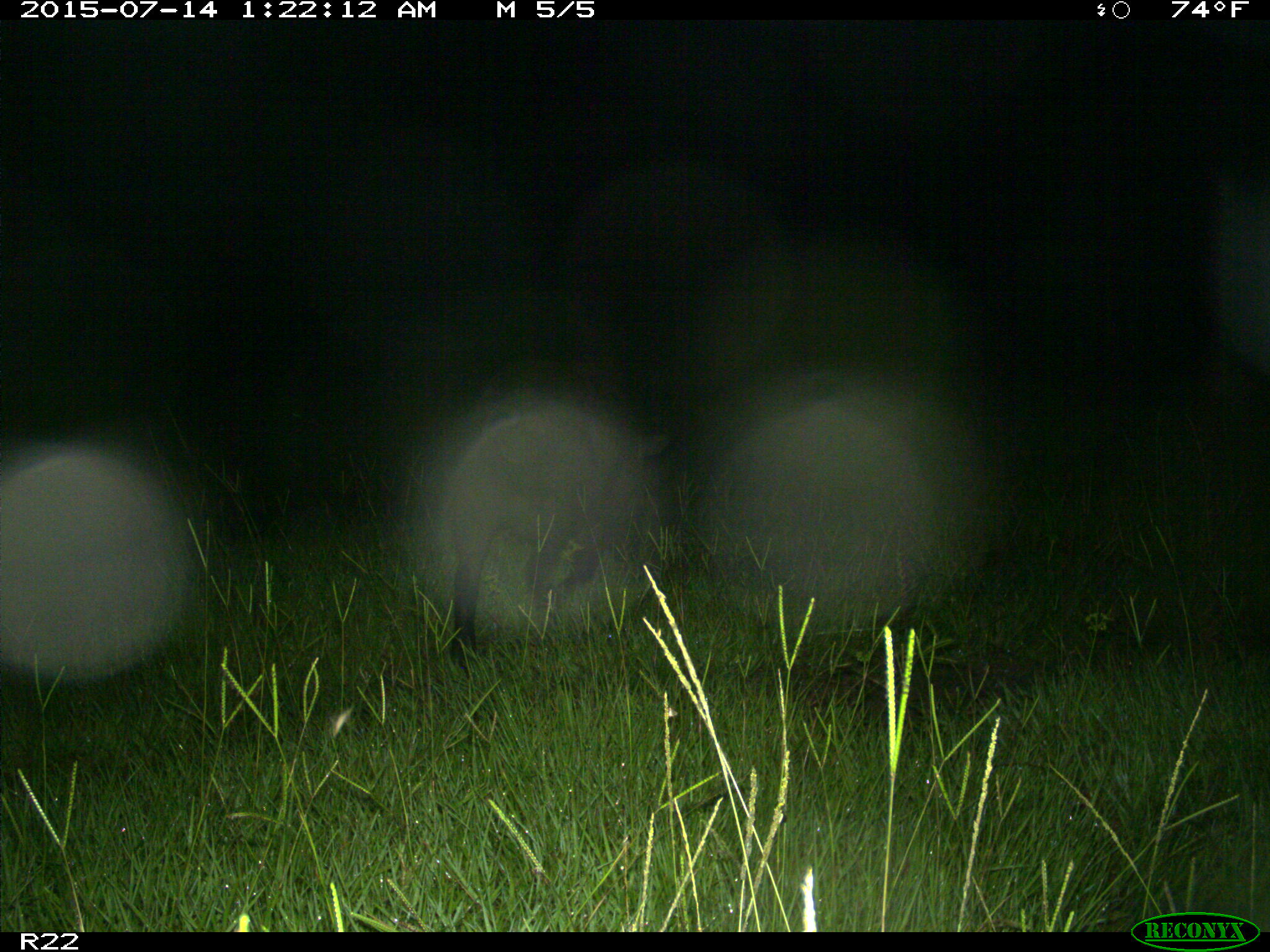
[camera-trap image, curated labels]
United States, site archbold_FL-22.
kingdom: Animalia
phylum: Chordata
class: Mammalia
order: Artiodactyla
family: Bovidae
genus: Bos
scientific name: Bos taurus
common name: domestic cow